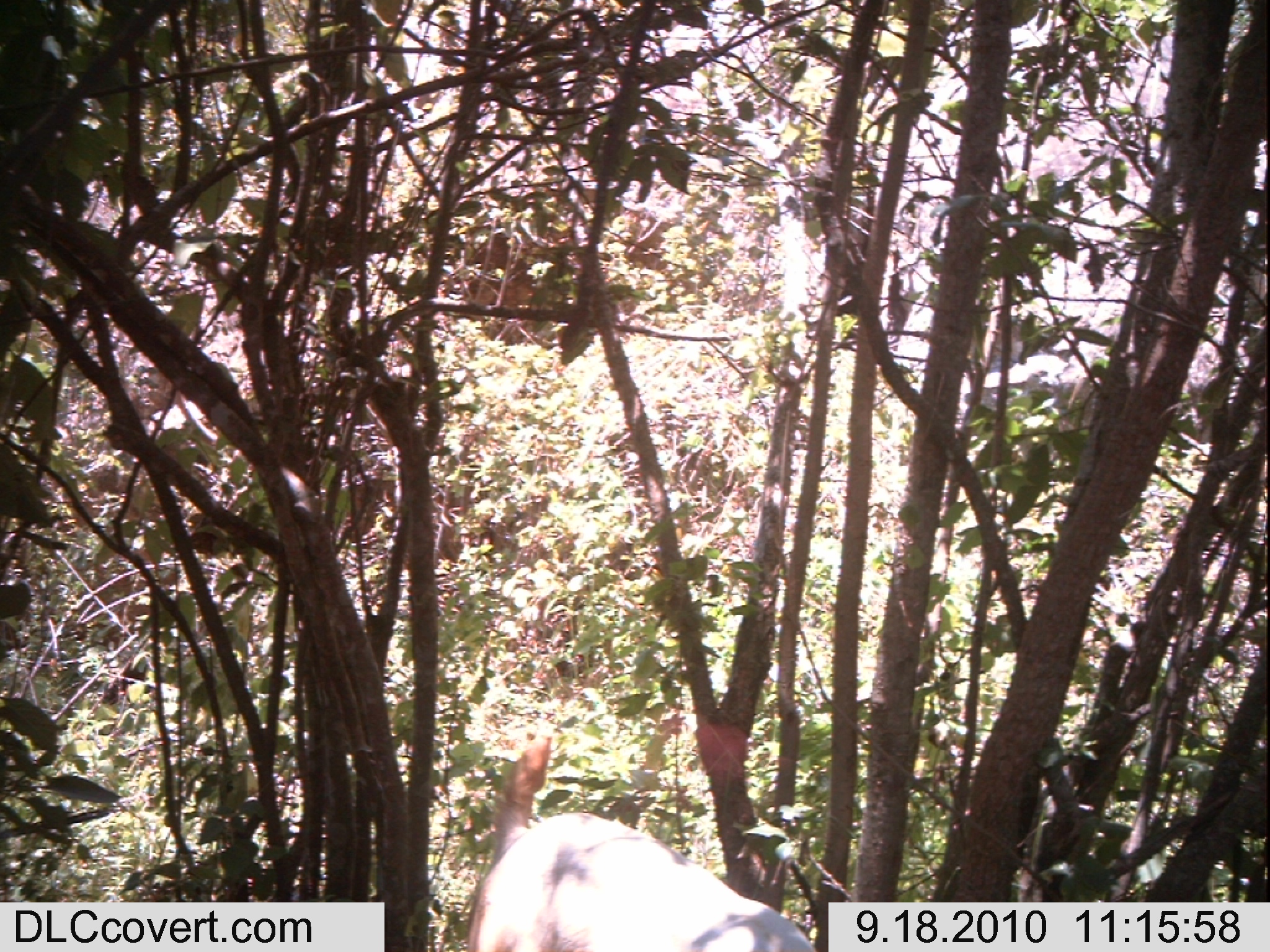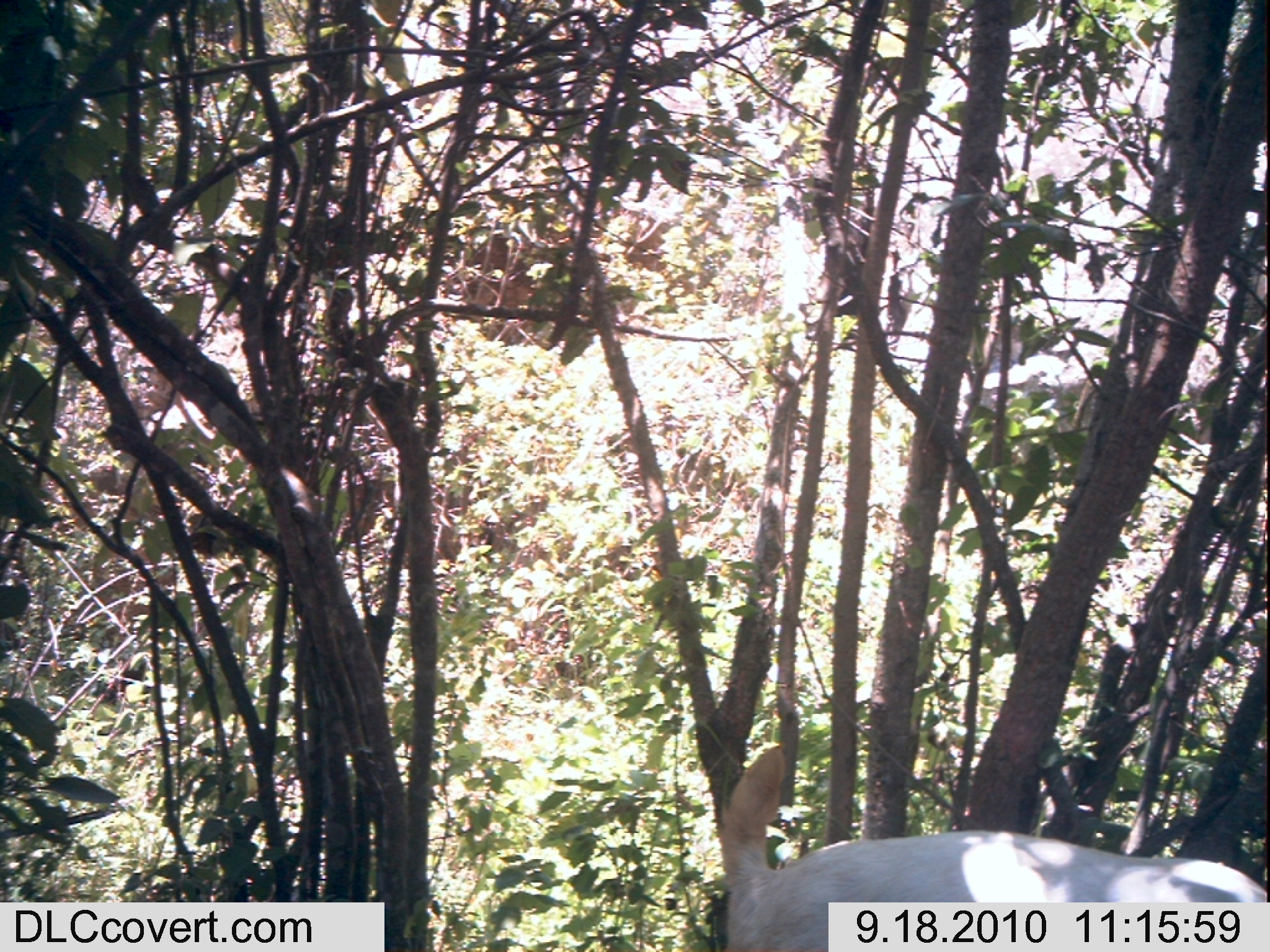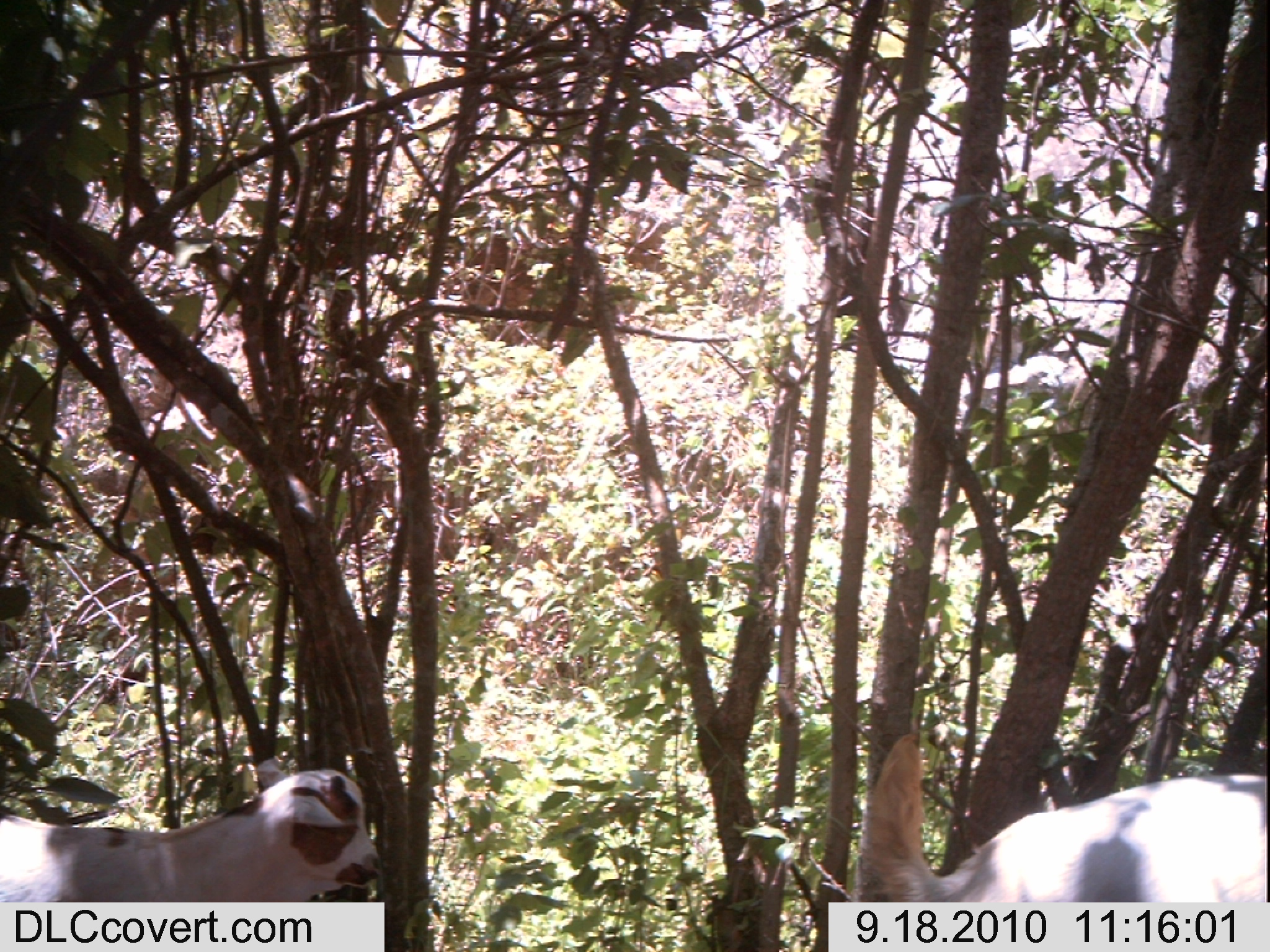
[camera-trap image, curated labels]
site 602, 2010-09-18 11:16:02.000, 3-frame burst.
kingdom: Animalia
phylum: Chordata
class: Mammalia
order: Artiodactyla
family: Bovidae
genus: Capra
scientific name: Capra aegagrus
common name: wild goat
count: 1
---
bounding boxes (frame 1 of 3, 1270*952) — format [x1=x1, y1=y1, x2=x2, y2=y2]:
capra aegagrus: [x1=455, y1=728, x2=822, y2=948]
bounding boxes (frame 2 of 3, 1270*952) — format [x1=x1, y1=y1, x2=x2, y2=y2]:
capra aegagrus: [x1=710, y1=728, x2=1263, y2=948]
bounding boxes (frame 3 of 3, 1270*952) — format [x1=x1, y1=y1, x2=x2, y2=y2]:
capra aegagrus: [x1=838, y1=721, x2=1263, y2=948]; [x1=0, y1=756, x2=392, y2=950]